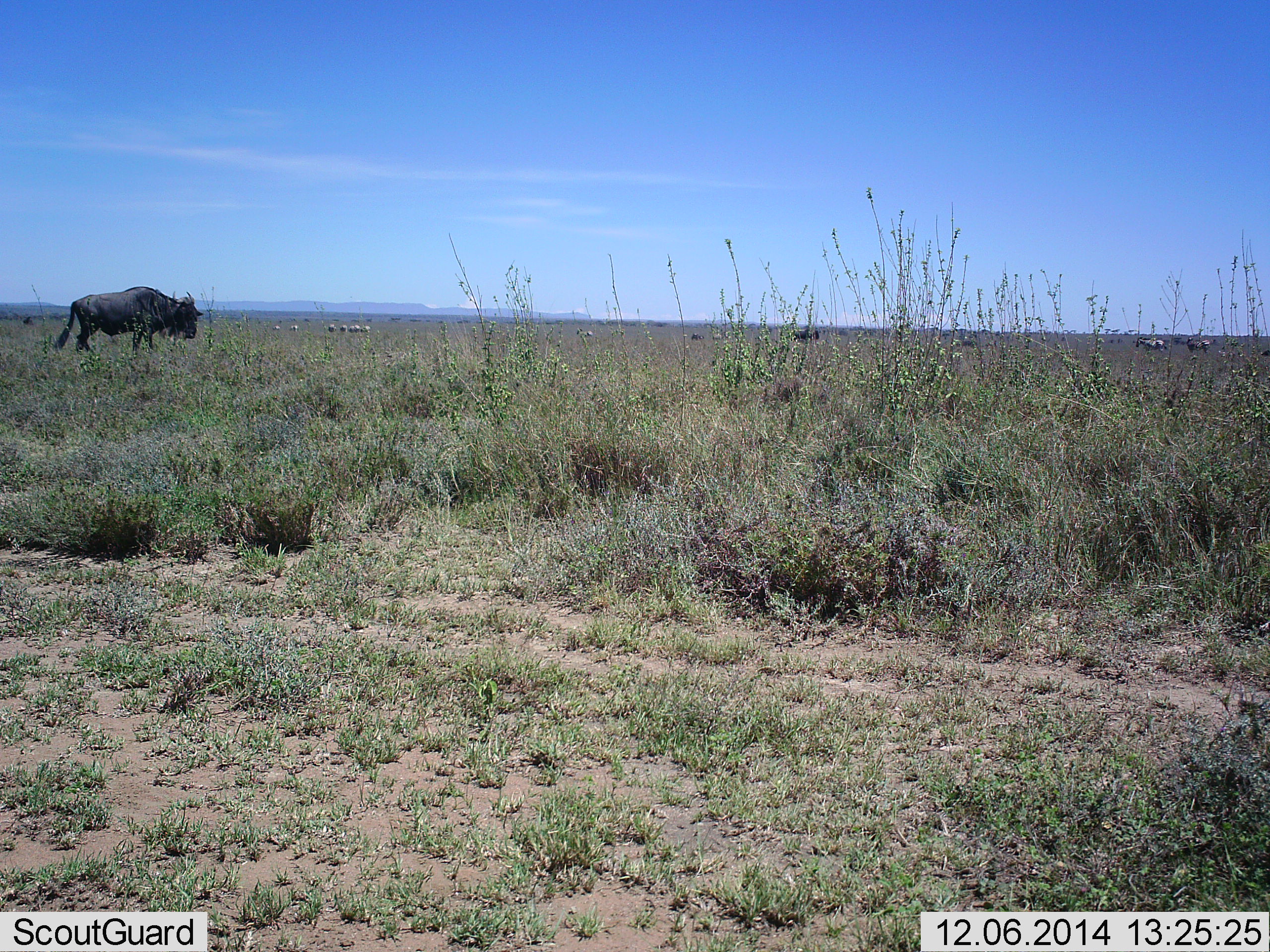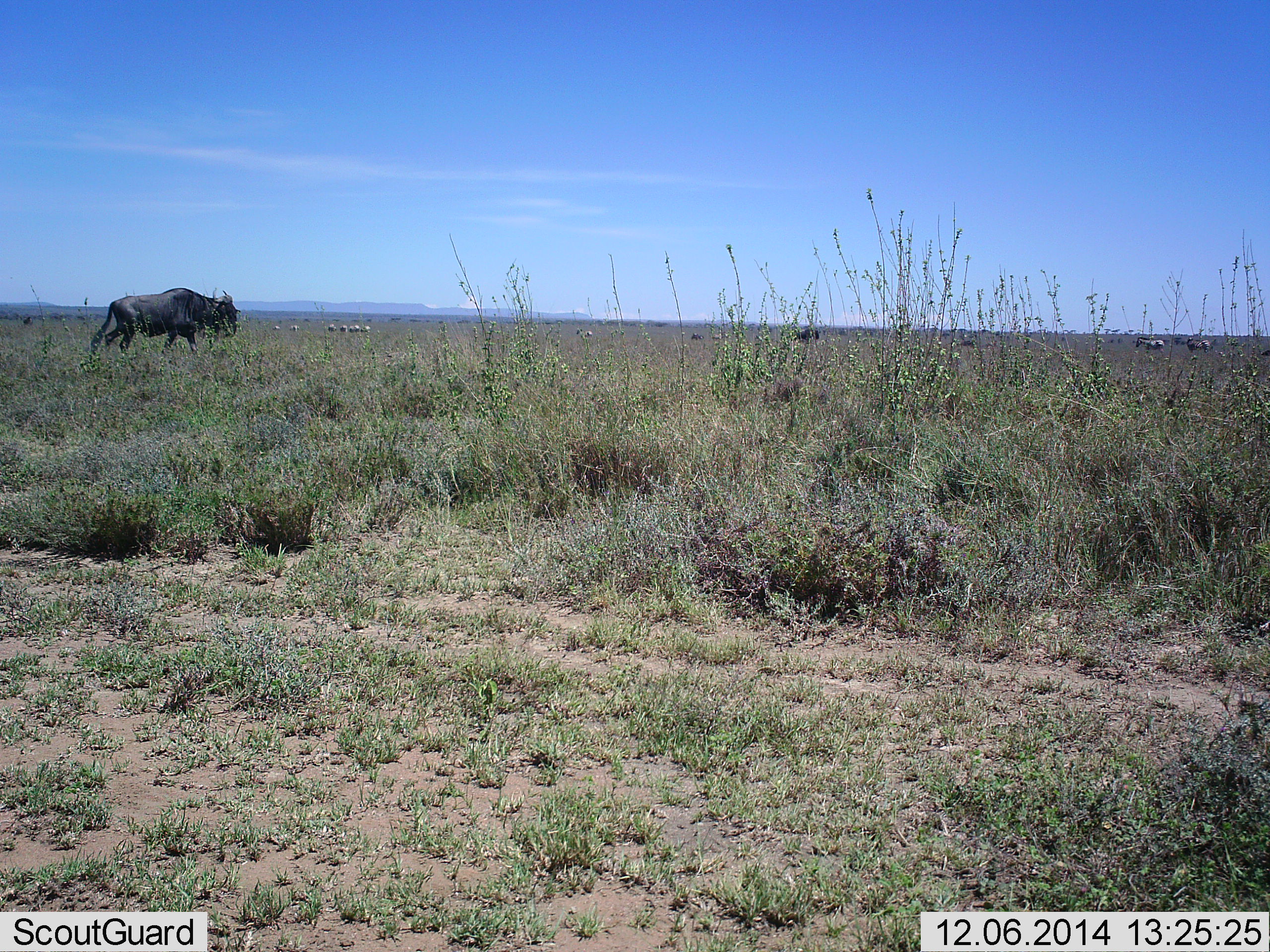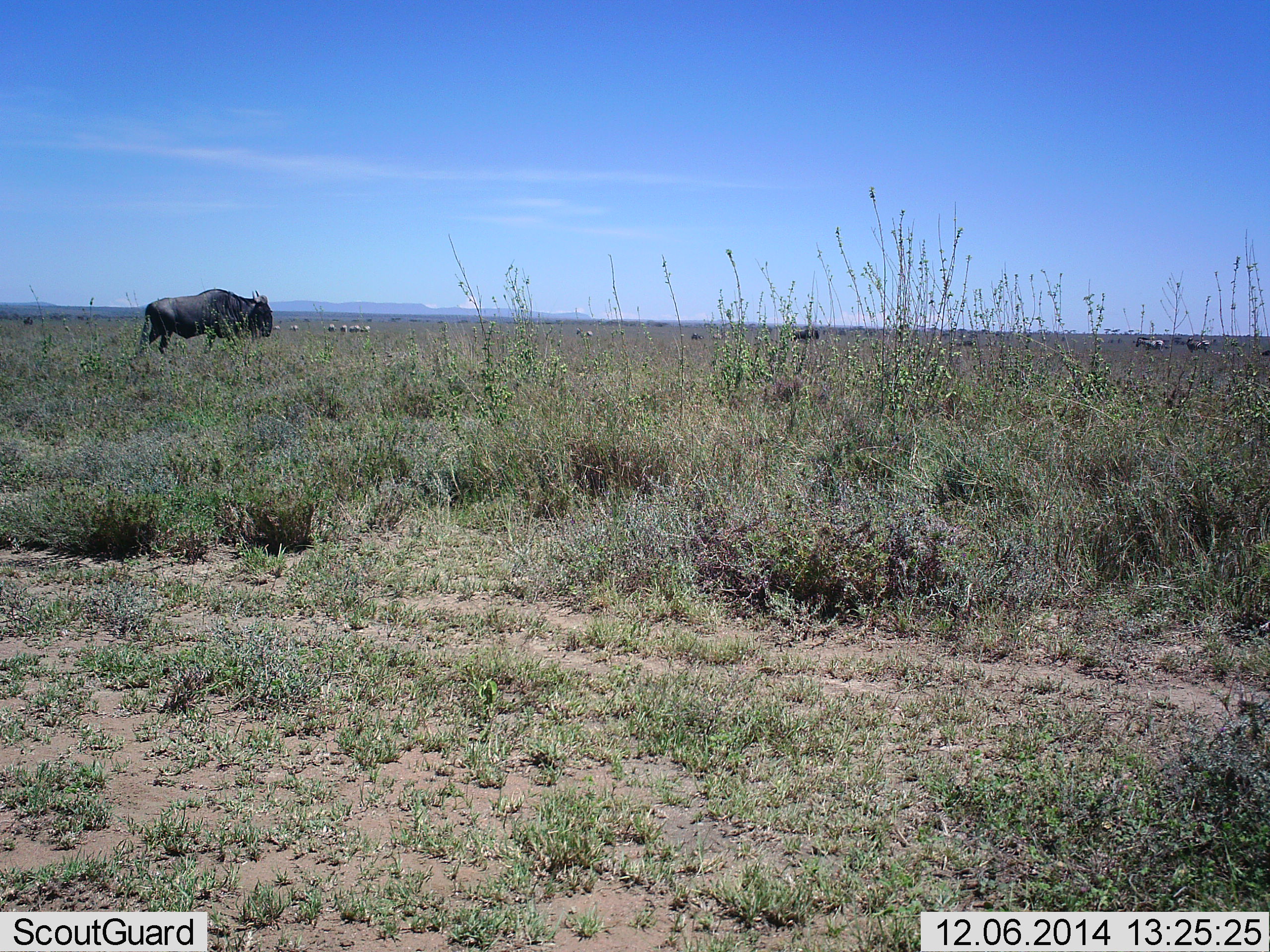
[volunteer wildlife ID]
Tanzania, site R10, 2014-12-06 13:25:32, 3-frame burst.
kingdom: Animalia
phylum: Chordata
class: Mammalia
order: Artiodactyla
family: Bovidae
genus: Connochaetes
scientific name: Connochaetes taurinus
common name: blue wildebeest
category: wildebeest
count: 2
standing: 37%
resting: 0%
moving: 95%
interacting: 0%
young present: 0%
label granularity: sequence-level